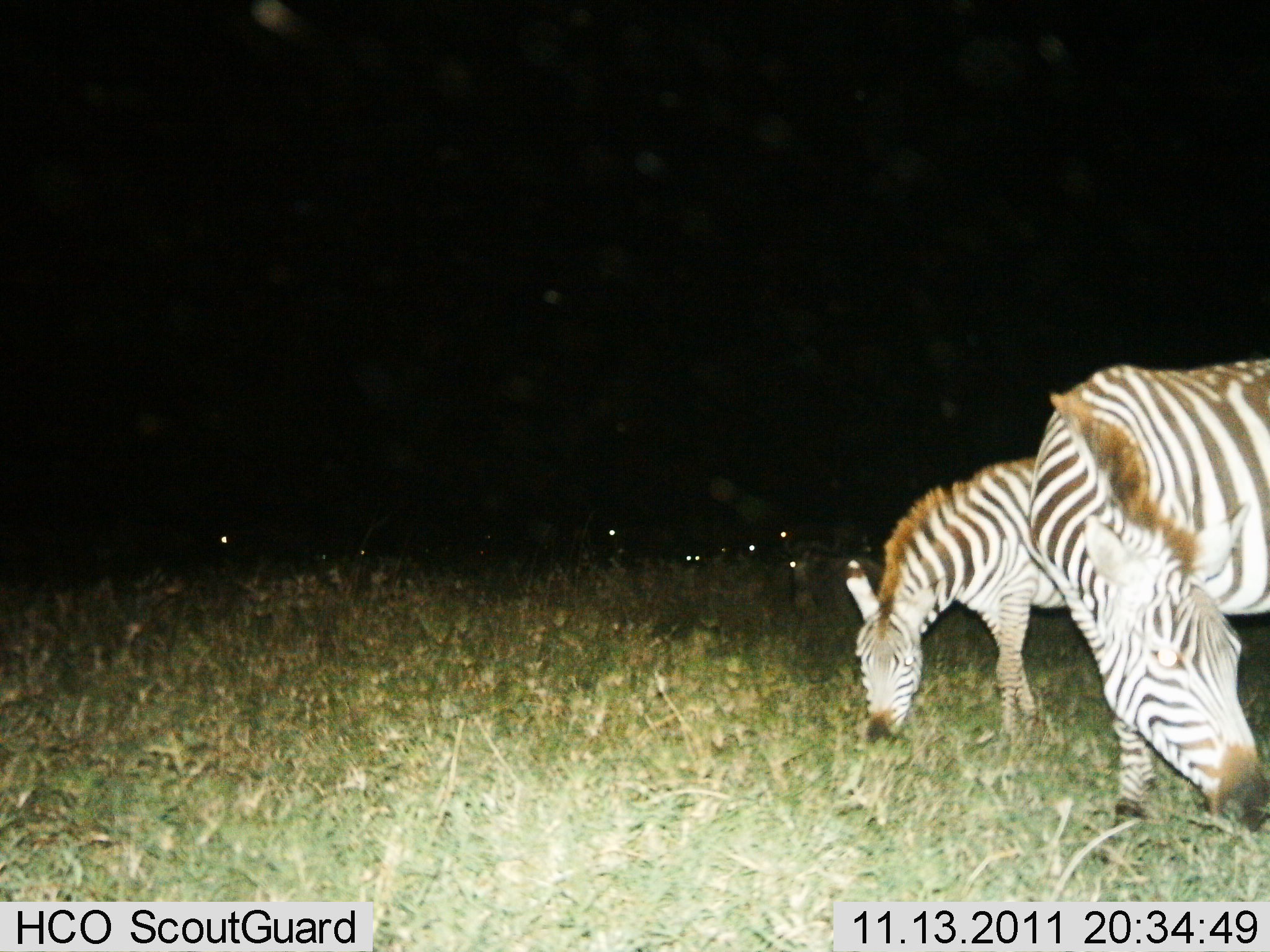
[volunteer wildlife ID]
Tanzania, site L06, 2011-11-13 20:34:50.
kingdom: Animalia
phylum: Chordata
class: Mammalia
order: Perissodactyla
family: Equidae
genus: Equus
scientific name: Equus quagga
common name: plains zebra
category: zebra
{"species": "zebra (plains zebra) (Equus quagga)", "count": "2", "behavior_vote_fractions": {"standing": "18%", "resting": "0%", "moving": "0%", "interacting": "0%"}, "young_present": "0%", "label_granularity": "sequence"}